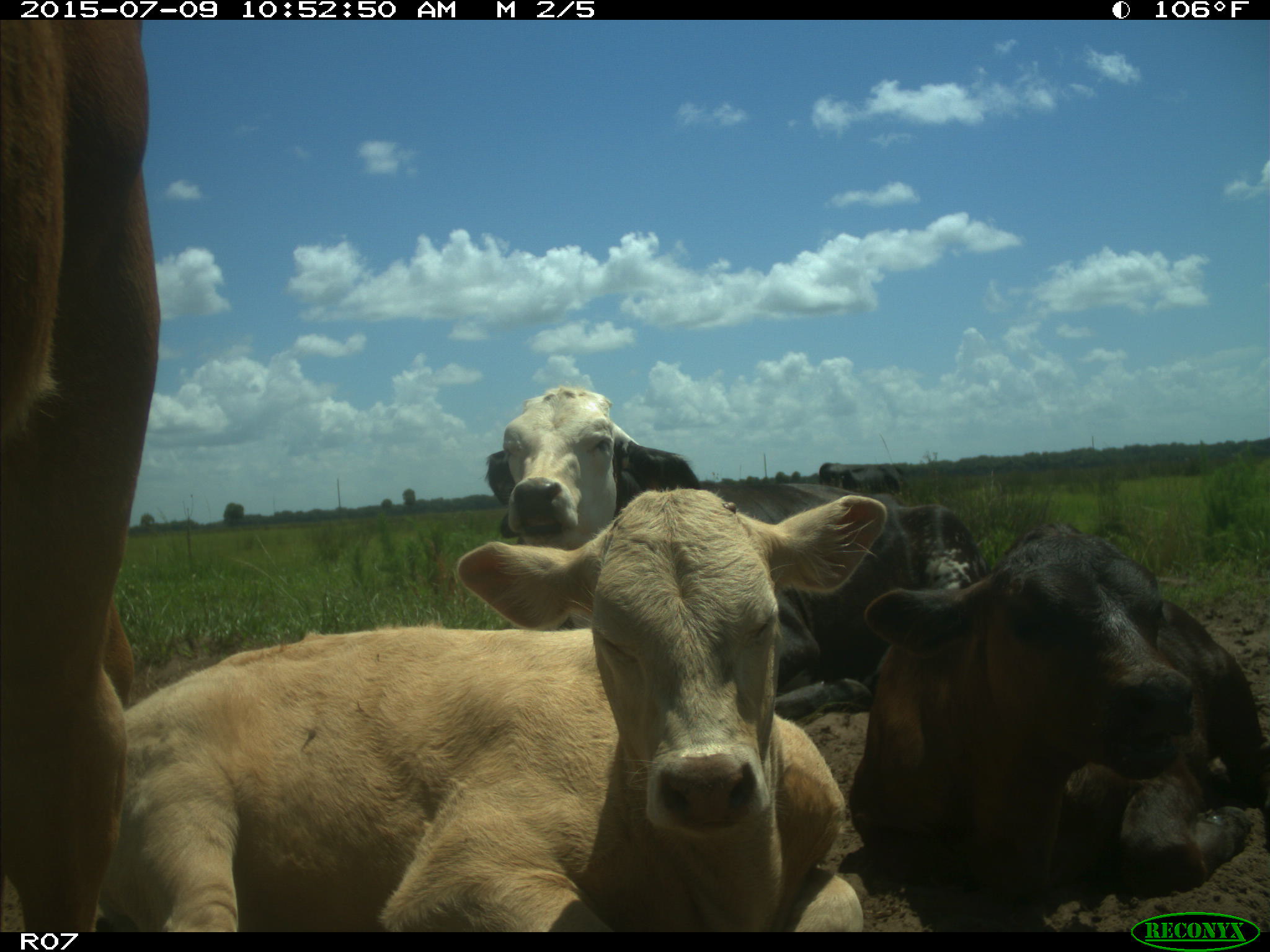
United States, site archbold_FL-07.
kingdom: Animalia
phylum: Chordata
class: Mammalia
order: Artiodactyla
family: Bovidae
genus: Bos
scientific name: Bos taurus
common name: domestic cow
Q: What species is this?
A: Bos taurus (domestic cow).